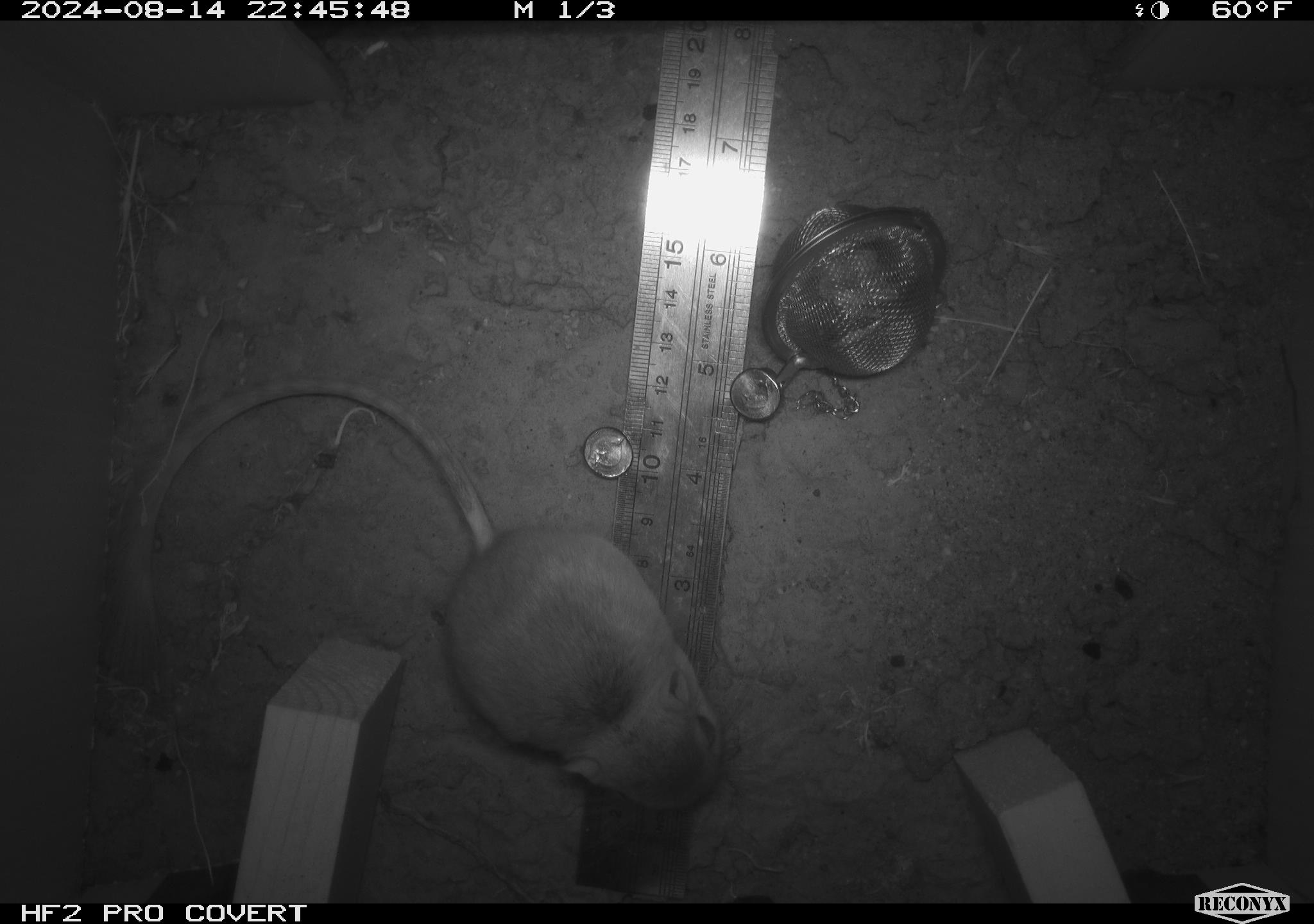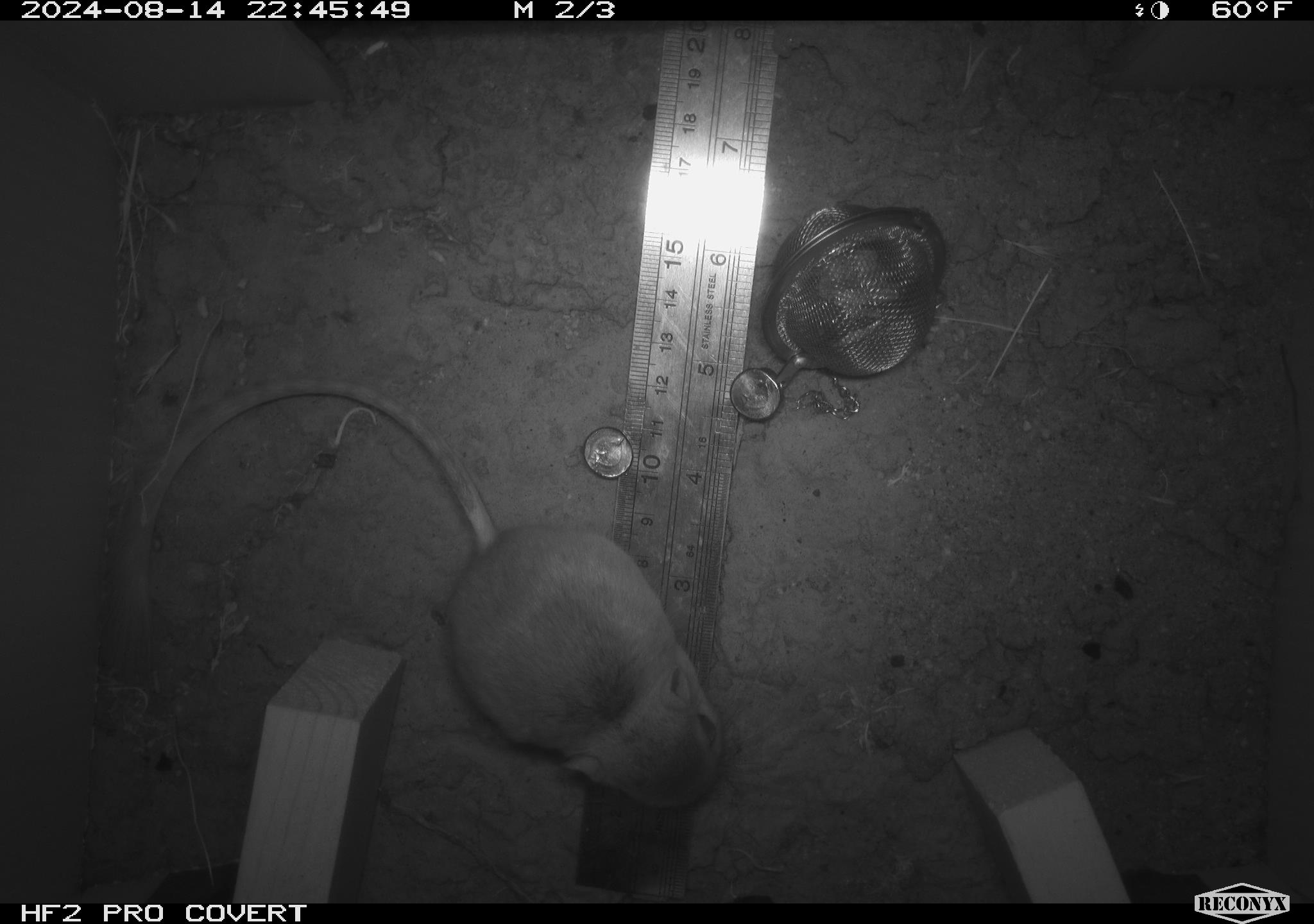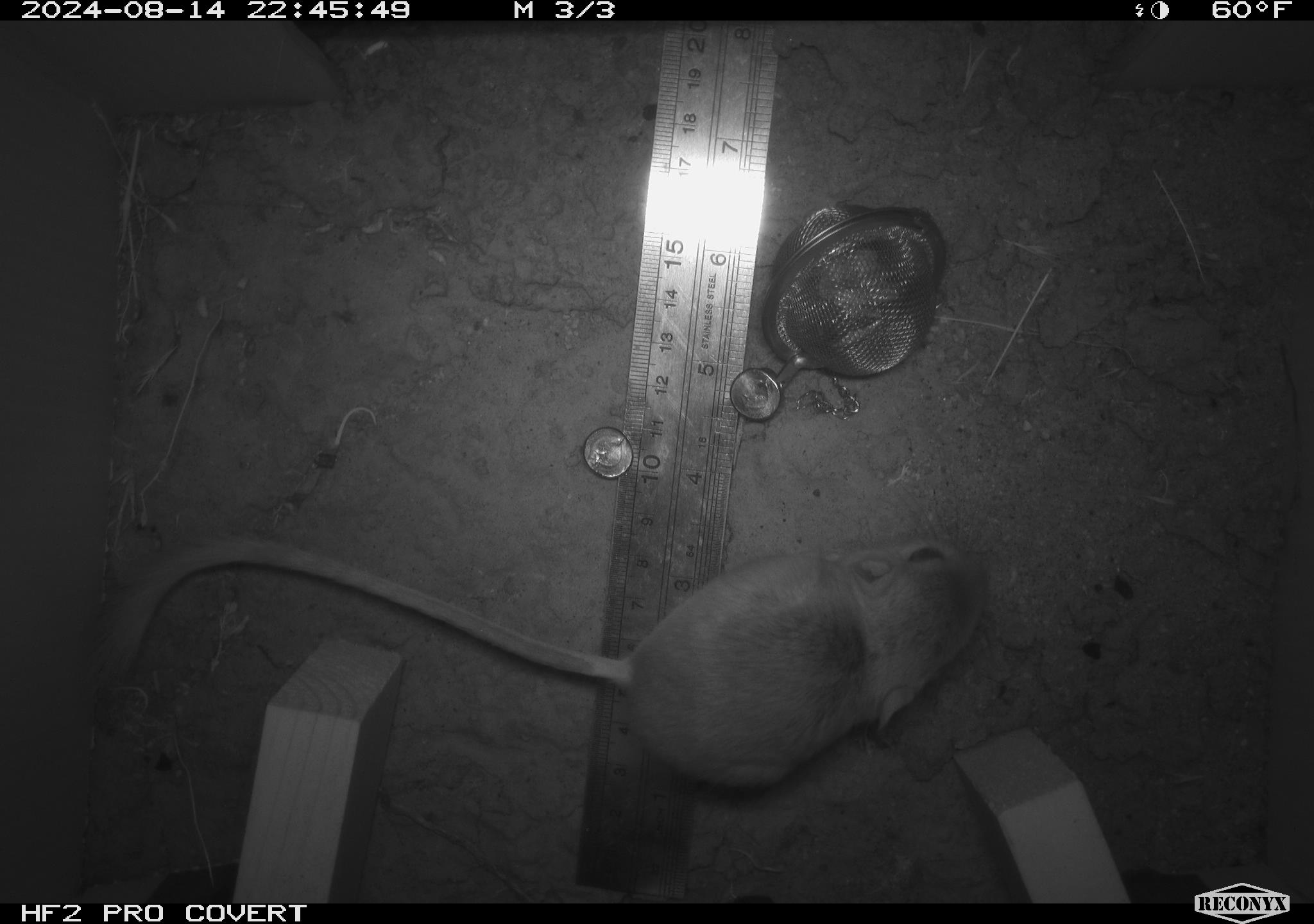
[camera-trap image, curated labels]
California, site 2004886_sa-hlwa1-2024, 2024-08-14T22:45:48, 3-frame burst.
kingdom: Animalia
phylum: Chordata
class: Mammalia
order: Rodentia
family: Heteromyidae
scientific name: Heteromyidae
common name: kangaroo rats and pocket mice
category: heteromyidae family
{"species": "heteromyidae family (kangaroo rats and pocket mice) (Heteromyidae)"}